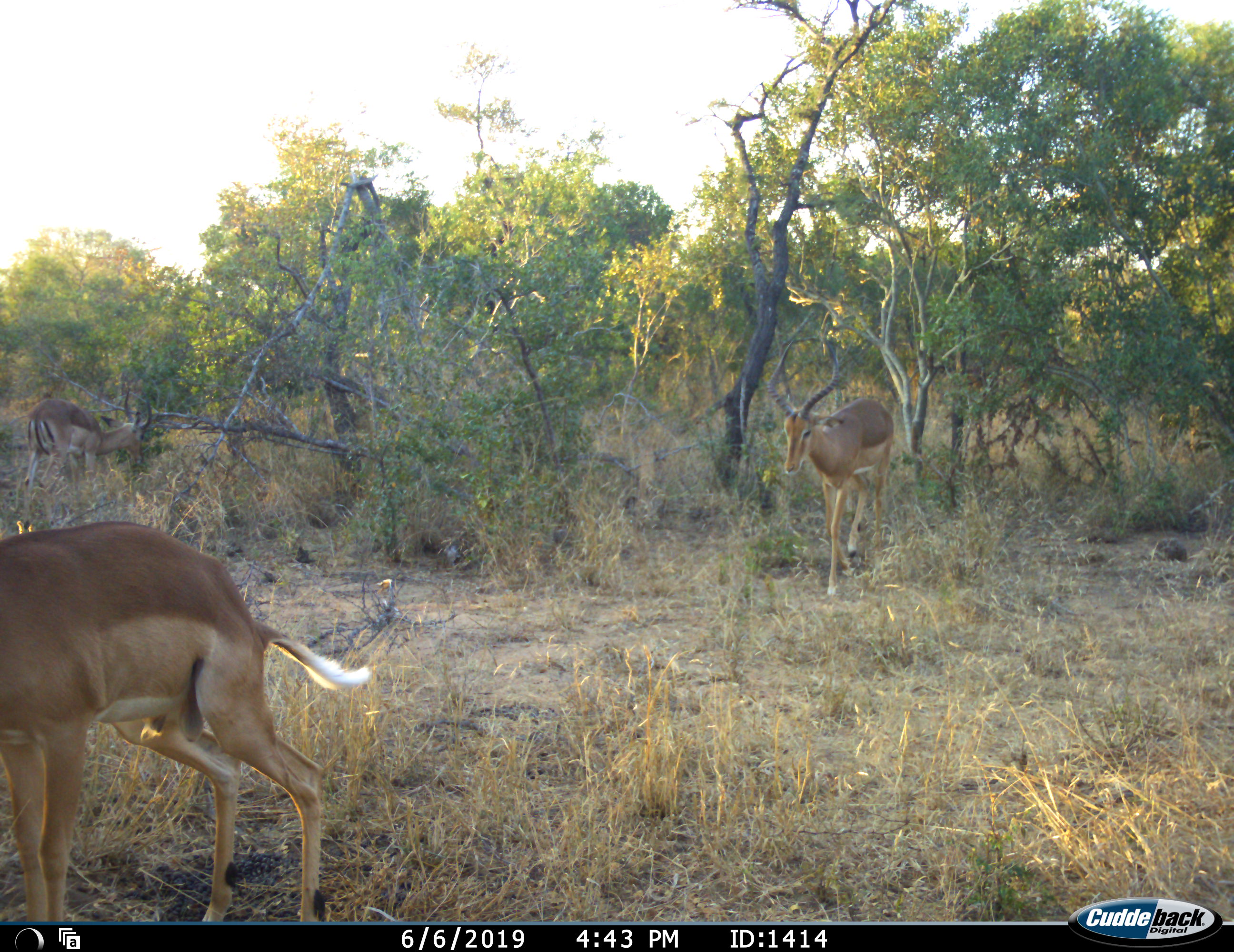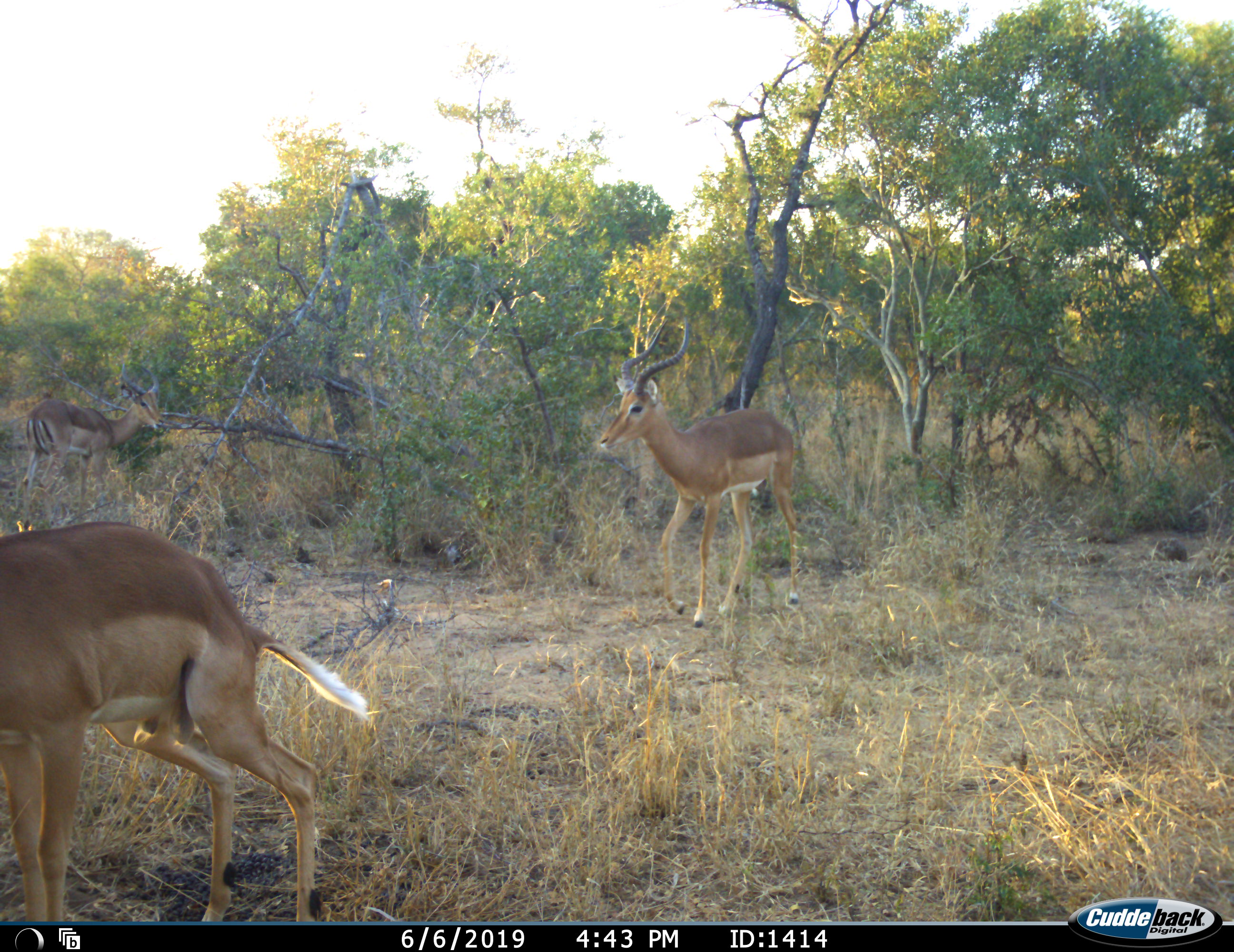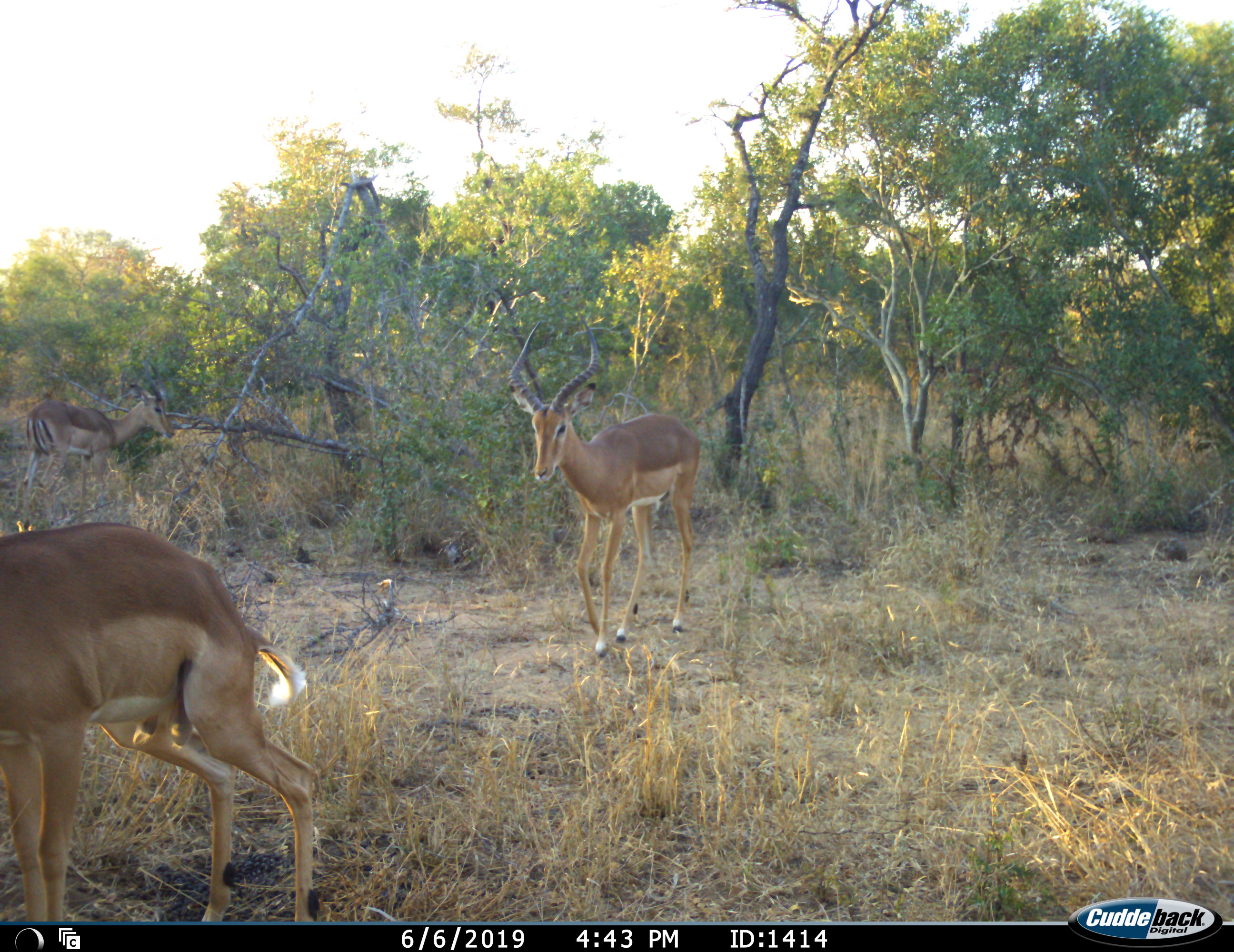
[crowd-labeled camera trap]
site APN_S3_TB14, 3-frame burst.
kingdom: Animalia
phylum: Chordata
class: Mammalia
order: Artiodactyla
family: Bovidae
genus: Aepyceros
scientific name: Aepyceros melampus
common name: impala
Impala (Aepyceros melampus), count 3. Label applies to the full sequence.